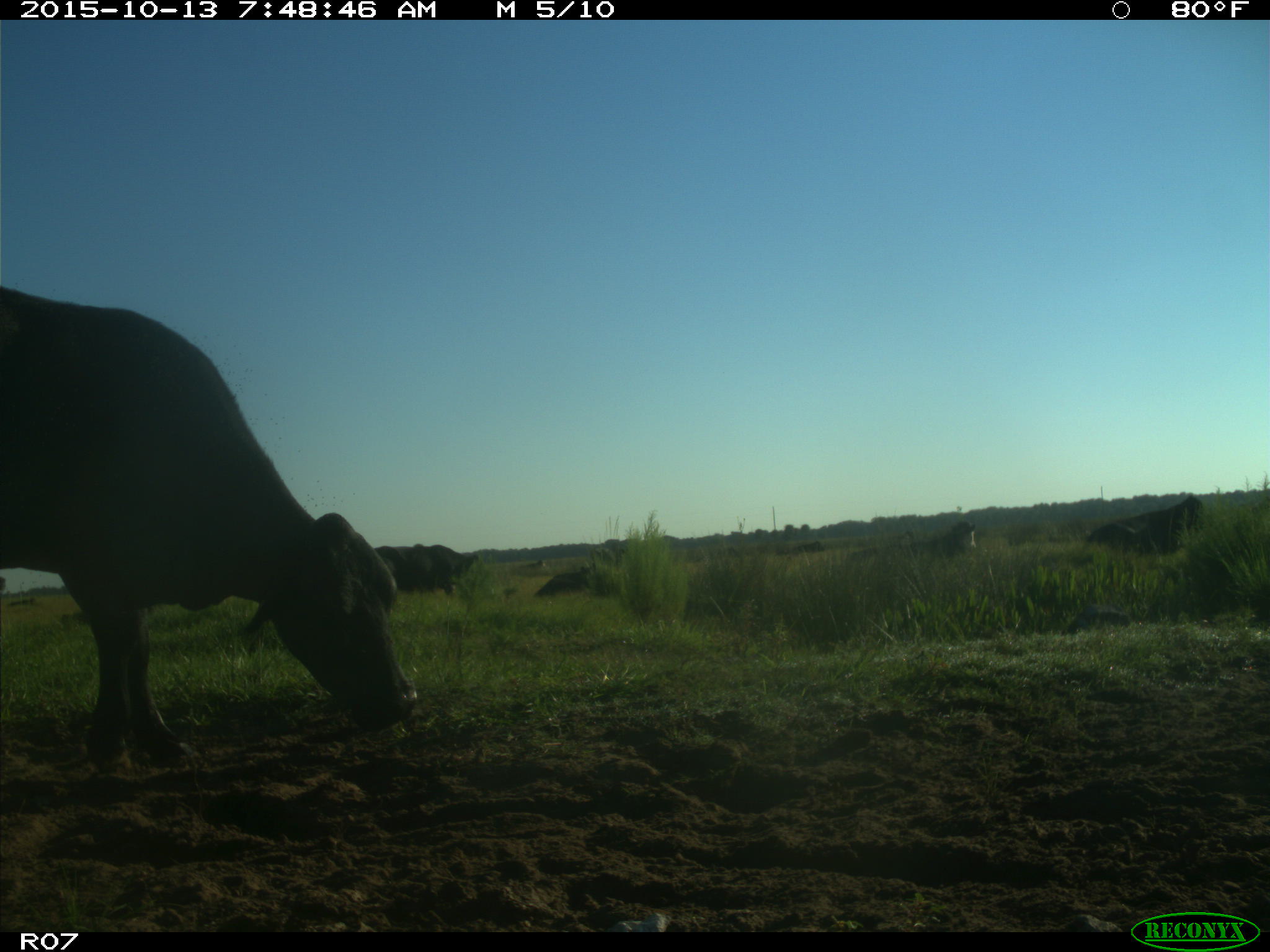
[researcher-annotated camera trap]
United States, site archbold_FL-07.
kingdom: Animalia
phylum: Chordata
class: Mammalia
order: Artiodactyla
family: Bovidae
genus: Bos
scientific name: Bos taurus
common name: domestic cow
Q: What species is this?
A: Bos taurus (domestic cow).